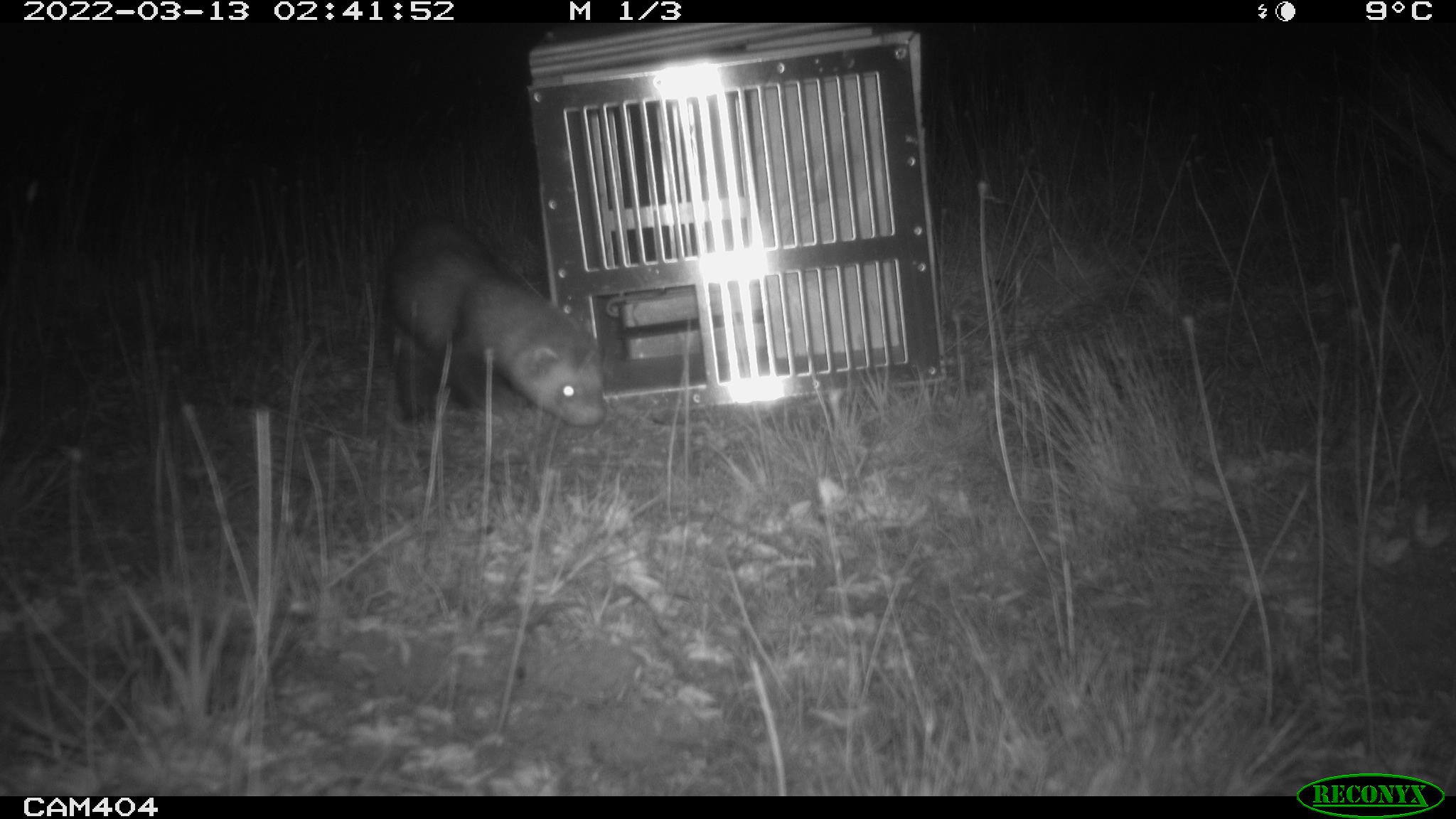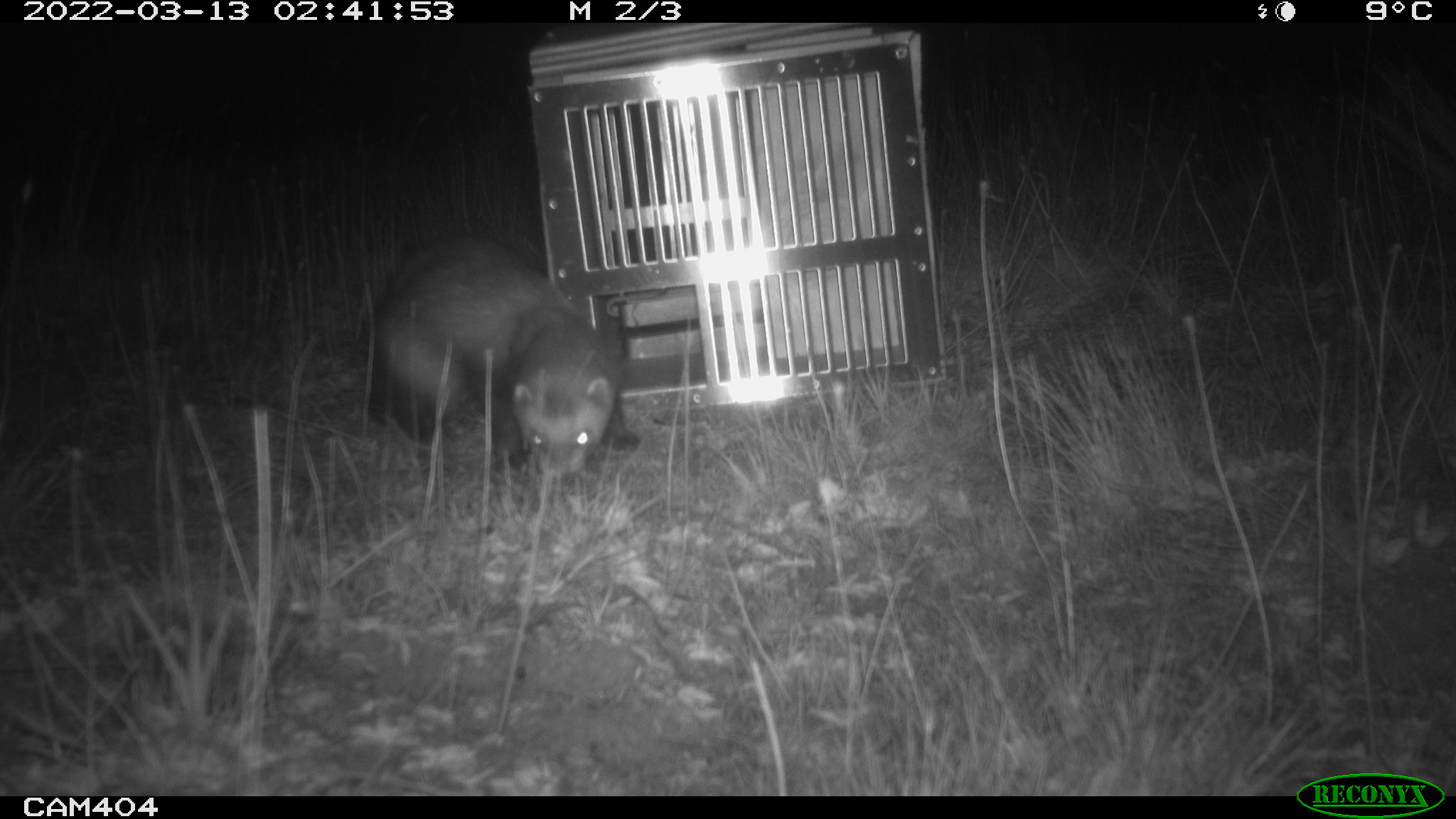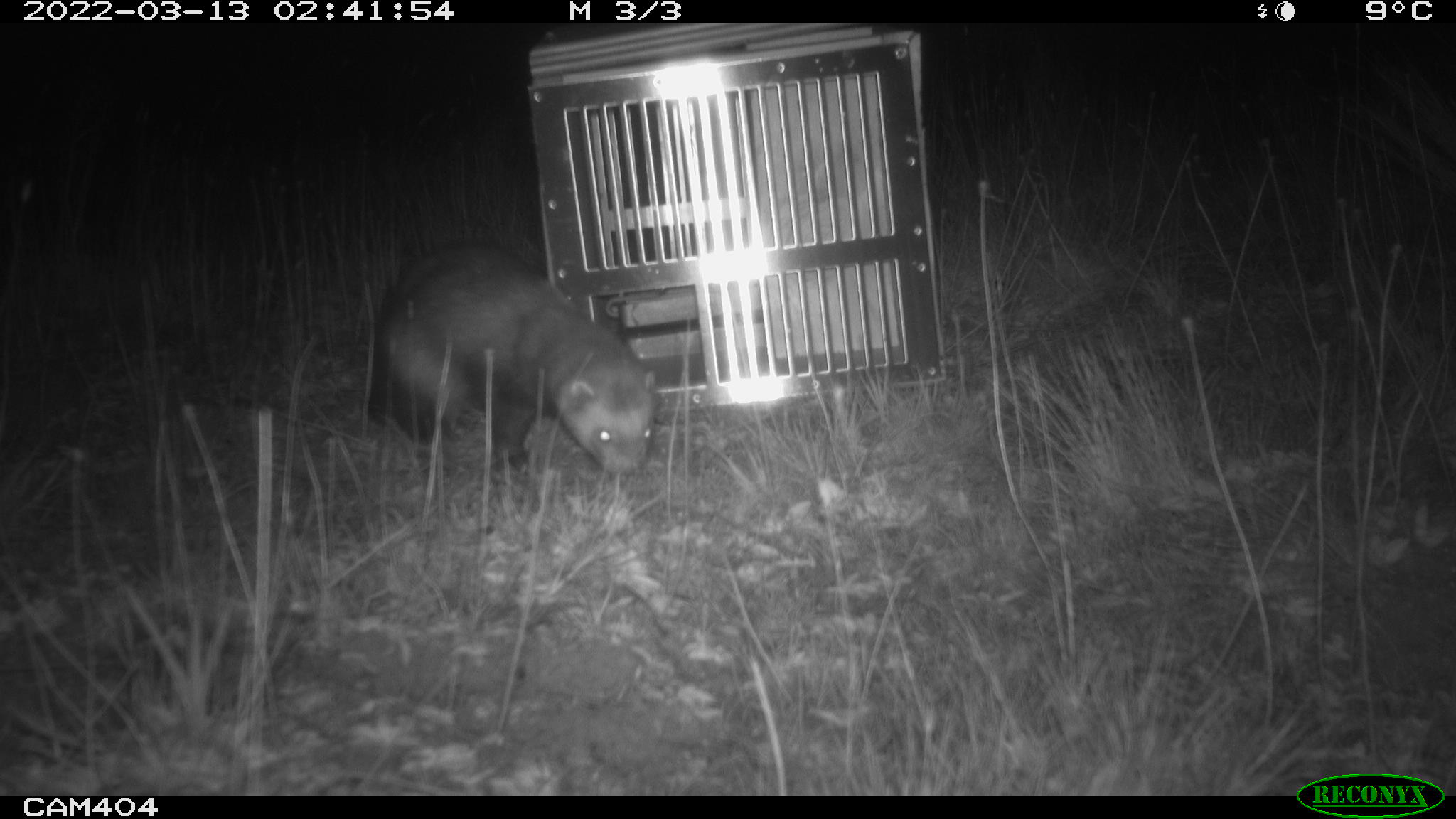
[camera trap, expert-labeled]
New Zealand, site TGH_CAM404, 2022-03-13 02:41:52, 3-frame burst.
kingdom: Animalia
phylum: Chordata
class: Mammalia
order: Carnivora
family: Mustelidae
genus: Mustela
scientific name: Mustela furo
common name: ferret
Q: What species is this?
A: Ferret (Mustela furo).